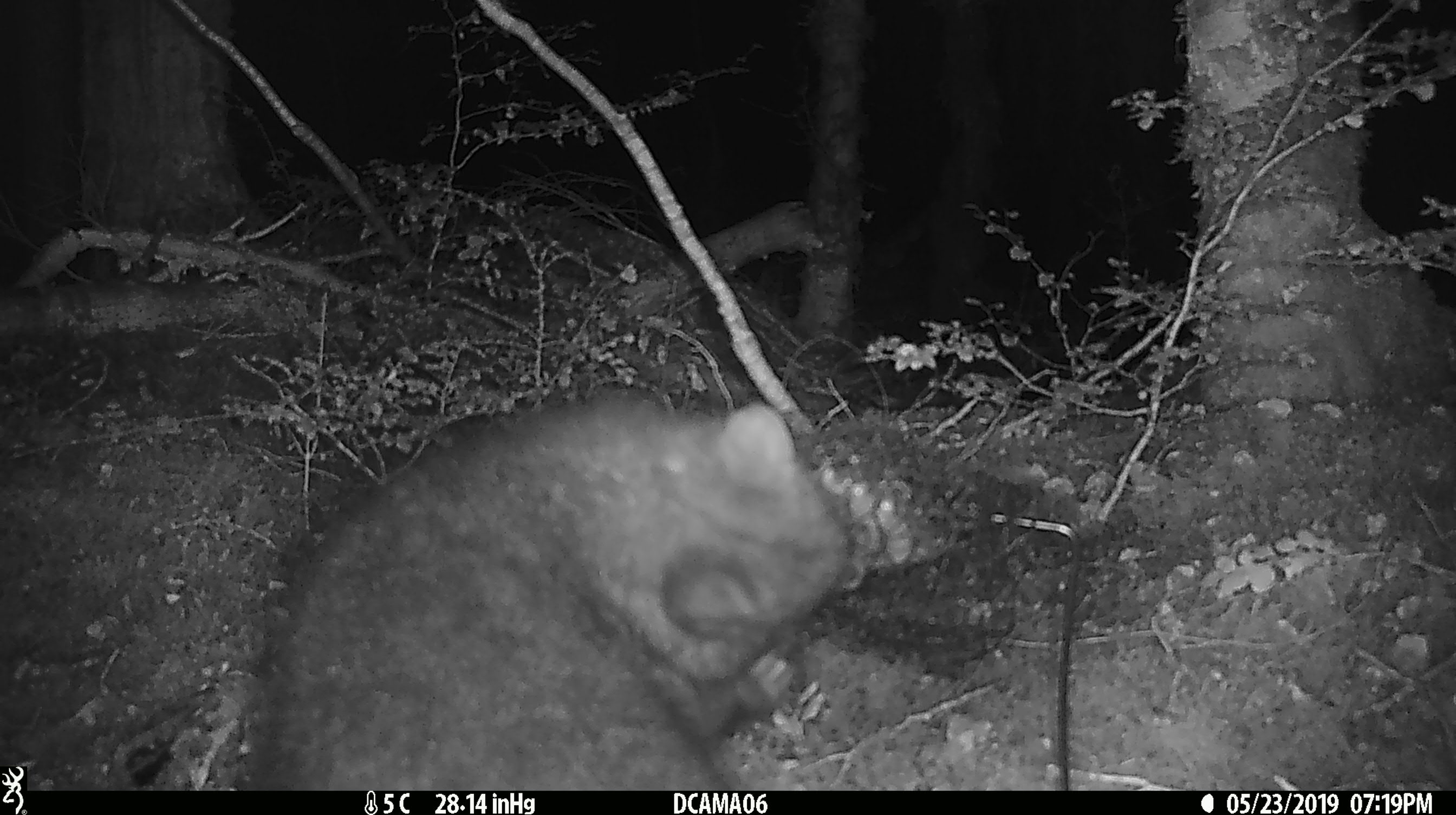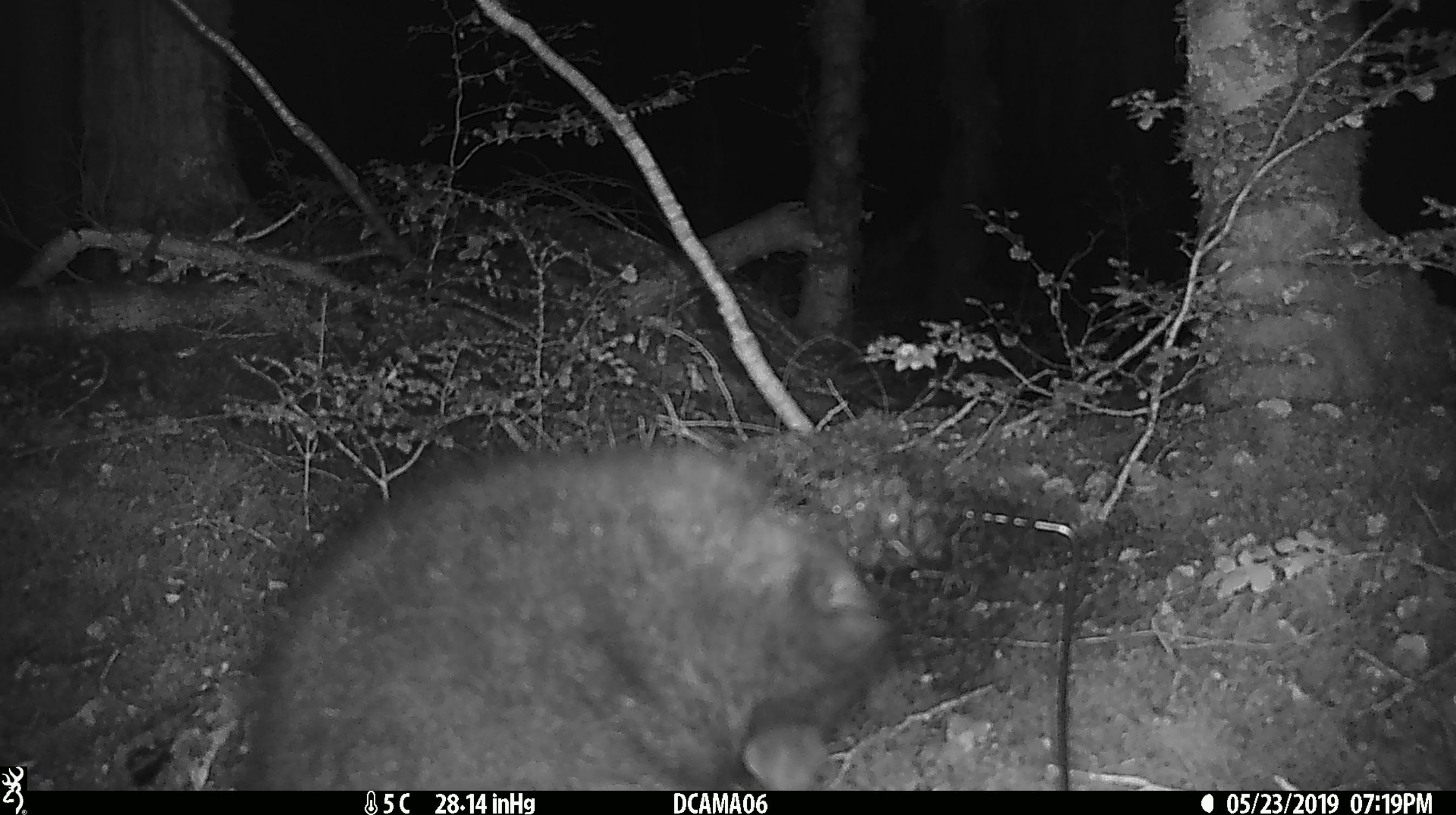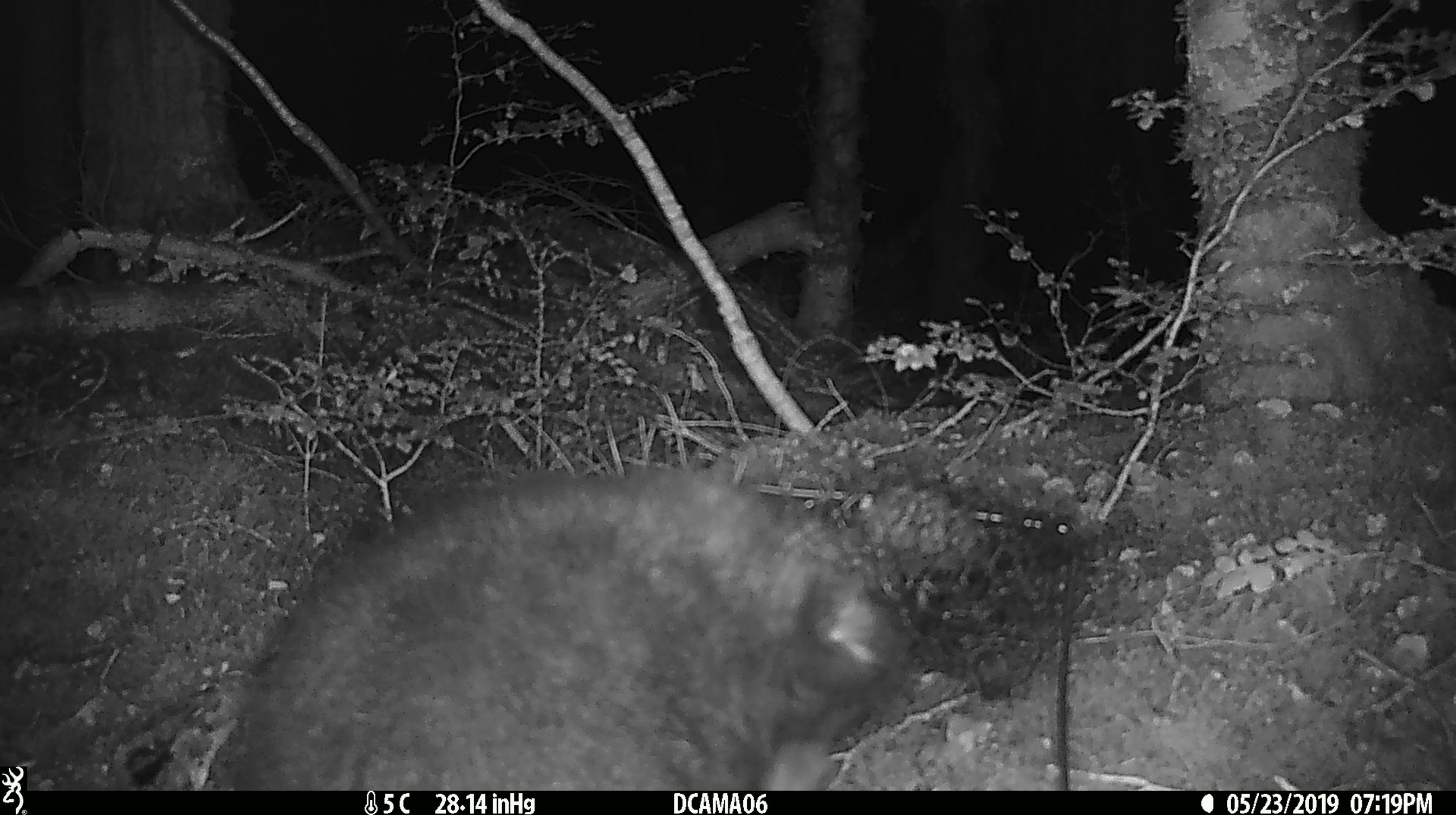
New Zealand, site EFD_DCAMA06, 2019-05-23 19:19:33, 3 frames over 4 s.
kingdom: Animalia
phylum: Chordata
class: Mammalia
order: Diprotodontia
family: Phalangeridae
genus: Trichosurus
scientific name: Trichosurus vulpecula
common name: common brushtail possum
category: possum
Possum (common brushtail possum) (Trichosurus vulpecula).